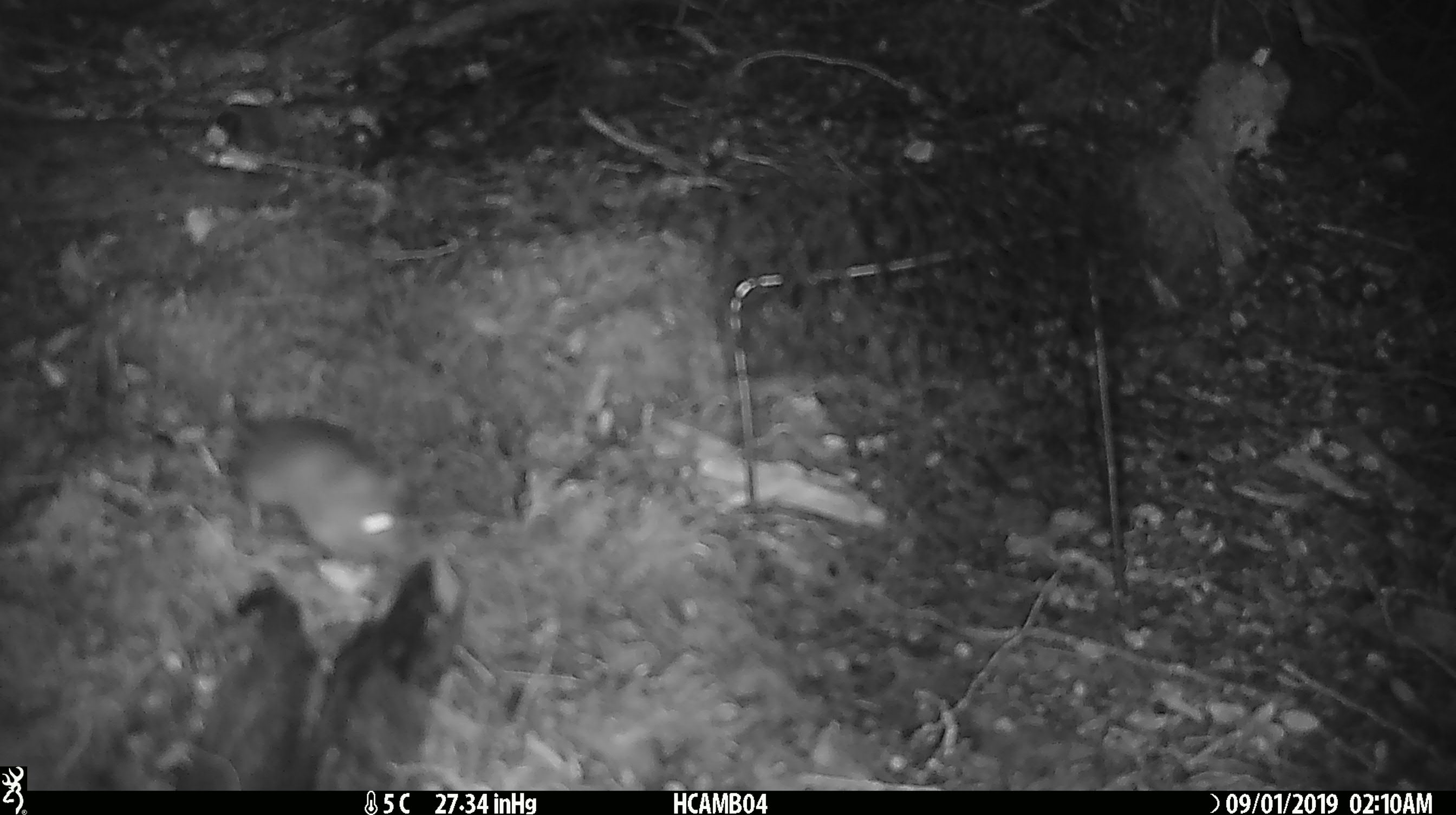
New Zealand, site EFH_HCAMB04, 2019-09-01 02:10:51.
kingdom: Animalia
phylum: Chordata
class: Mammalia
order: Rodentia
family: Muridae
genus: Mus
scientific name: Mus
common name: mouse